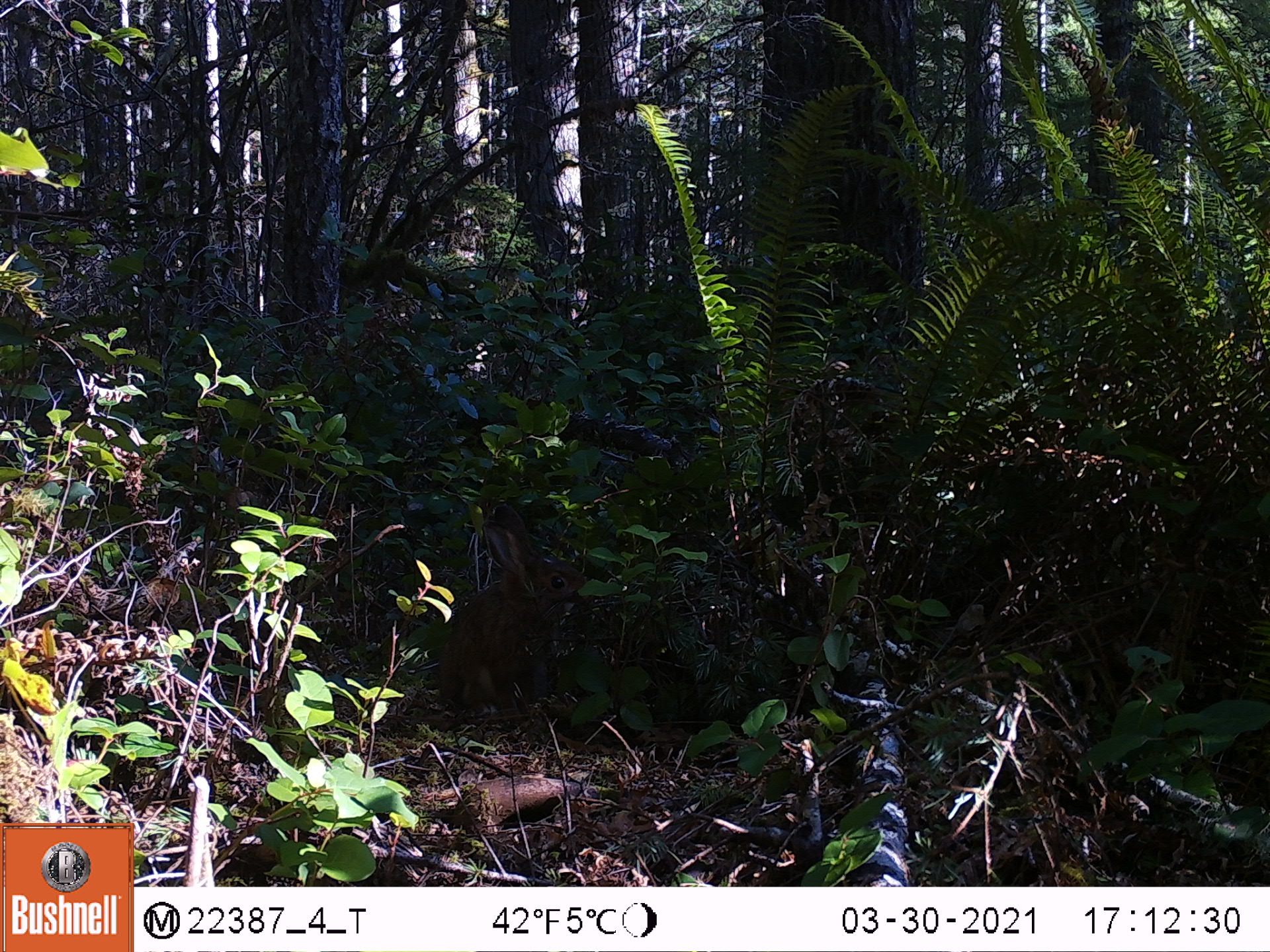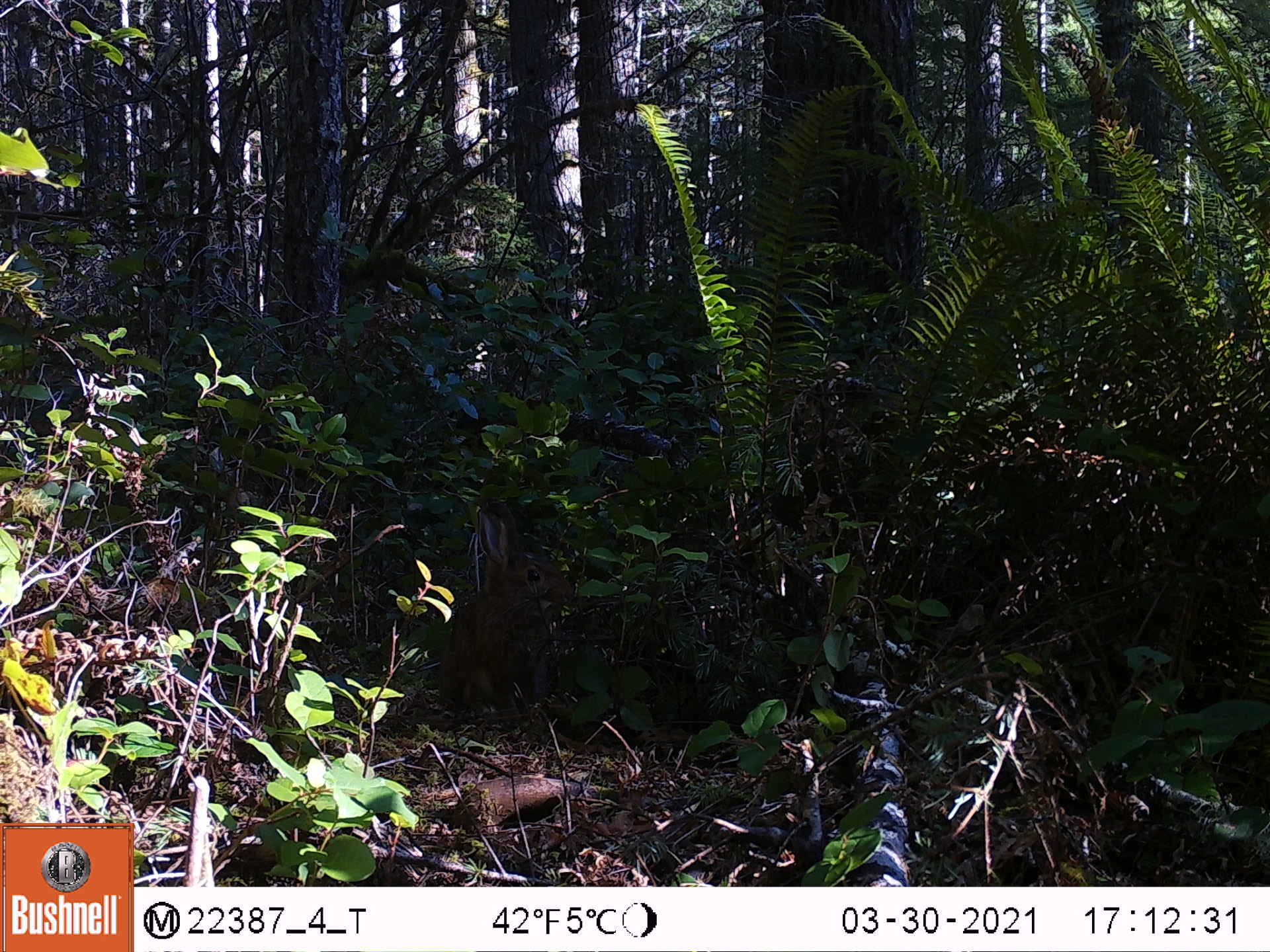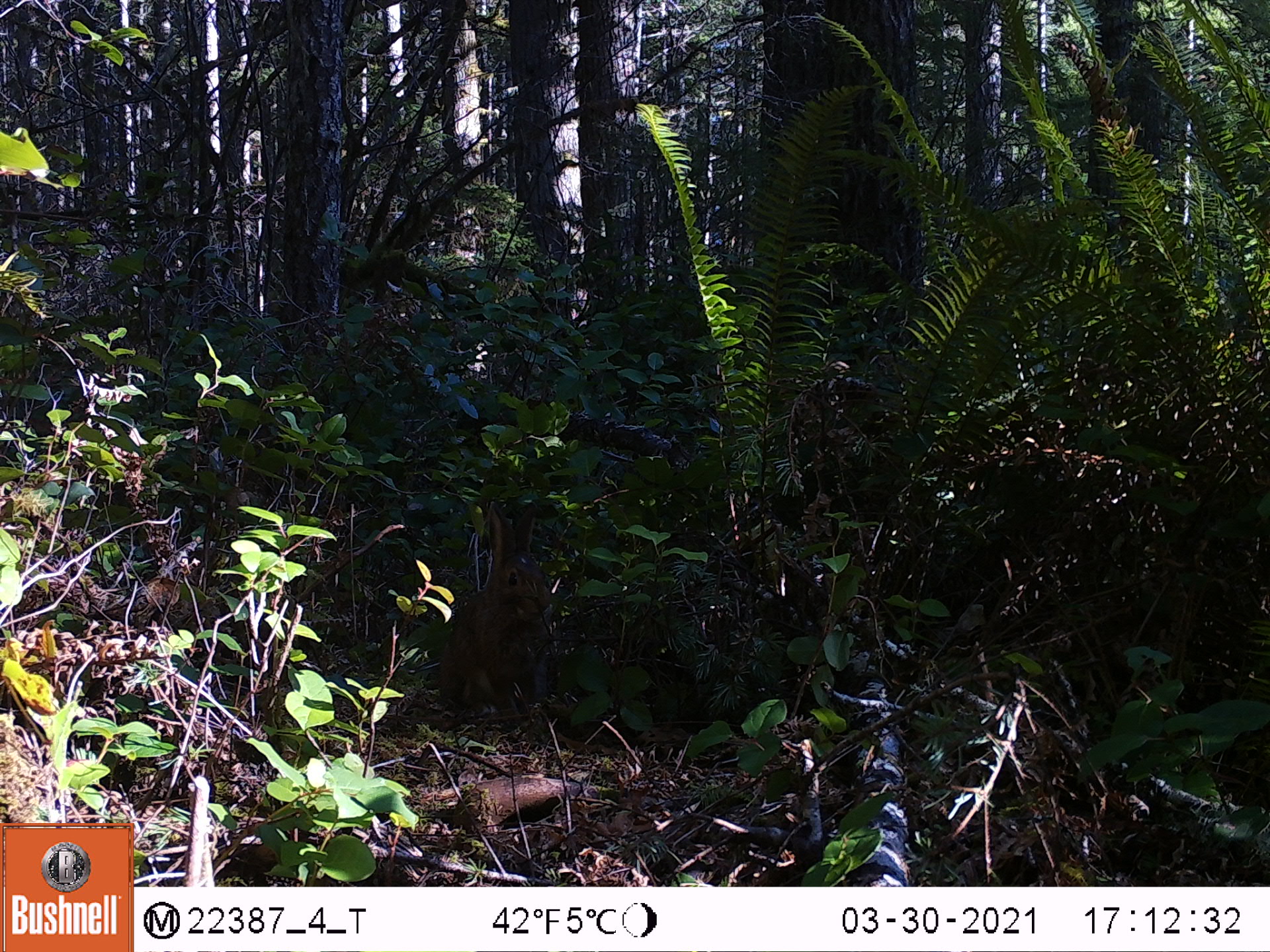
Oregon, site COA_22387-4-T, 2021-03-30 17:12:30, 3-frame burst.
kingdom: Animalia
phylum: Chordata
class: Mammalia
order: Lagomorpha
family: Leporidae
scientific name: Leporidae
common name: hares and rabbits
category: leporidae family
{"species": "leporidae family (hares and rabbits) (Leporidae)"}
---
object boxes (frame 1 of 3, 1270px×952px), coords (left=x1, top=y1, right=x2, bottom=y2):
leporidae family: (left=428, top=499, right=598, bottom=724)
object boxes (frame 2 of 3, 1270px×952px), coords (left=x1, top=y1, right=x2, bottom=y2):
leporidae family: (left=425, top=495, right=576, bottom=726)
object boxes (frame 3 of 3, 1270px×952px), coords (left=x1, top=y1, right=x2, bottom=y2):
leporidae family: (left=432, top=498, right=552, bottom=725)